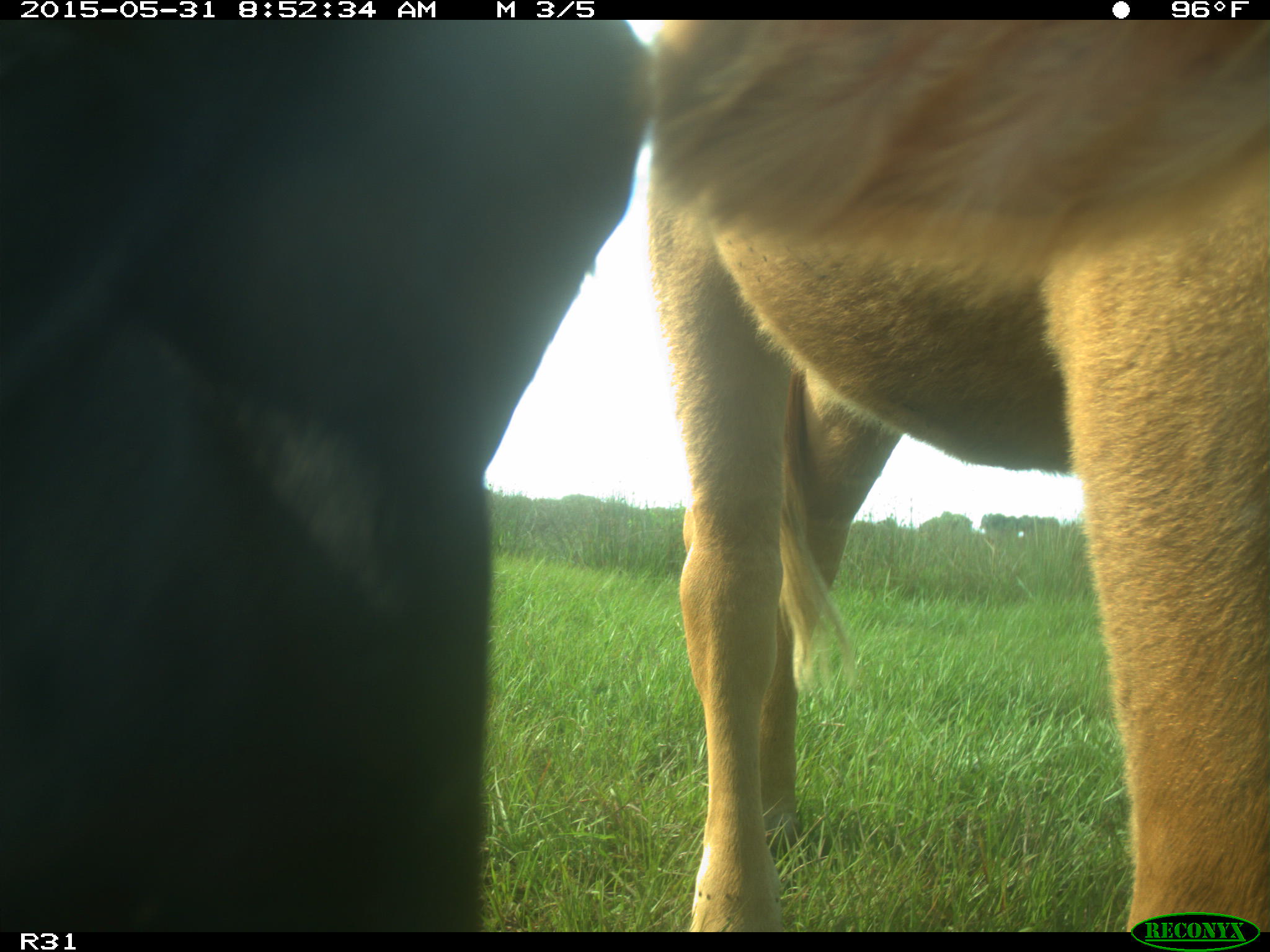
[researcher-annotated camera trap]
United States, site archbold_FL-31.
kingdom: Animalia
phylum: Chordata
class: Mammalia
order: Artiodactyla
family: Bovidae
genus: Bos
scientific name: Bos taurus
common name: domestic cow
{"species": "Bos taurus (domestic cow)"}